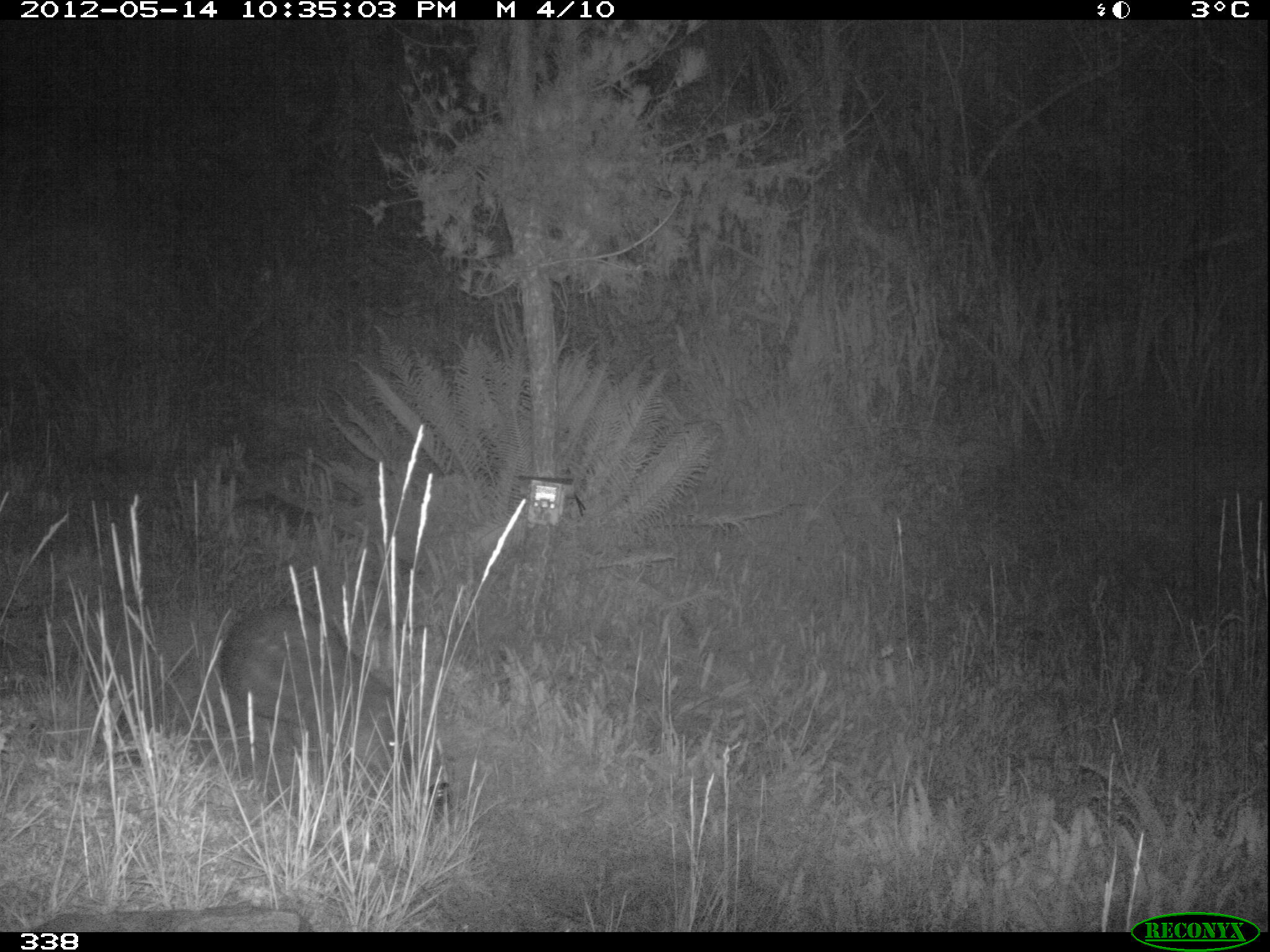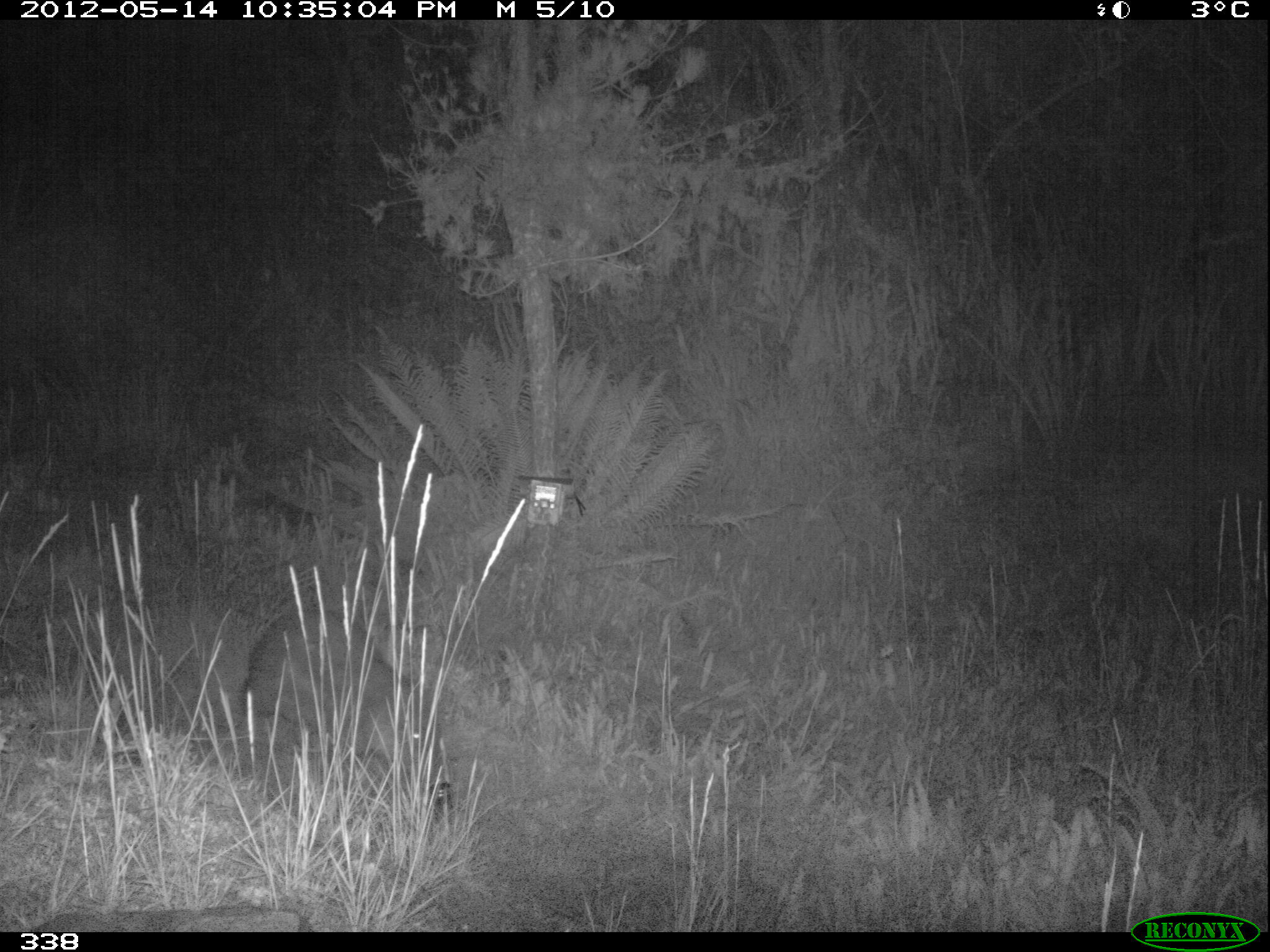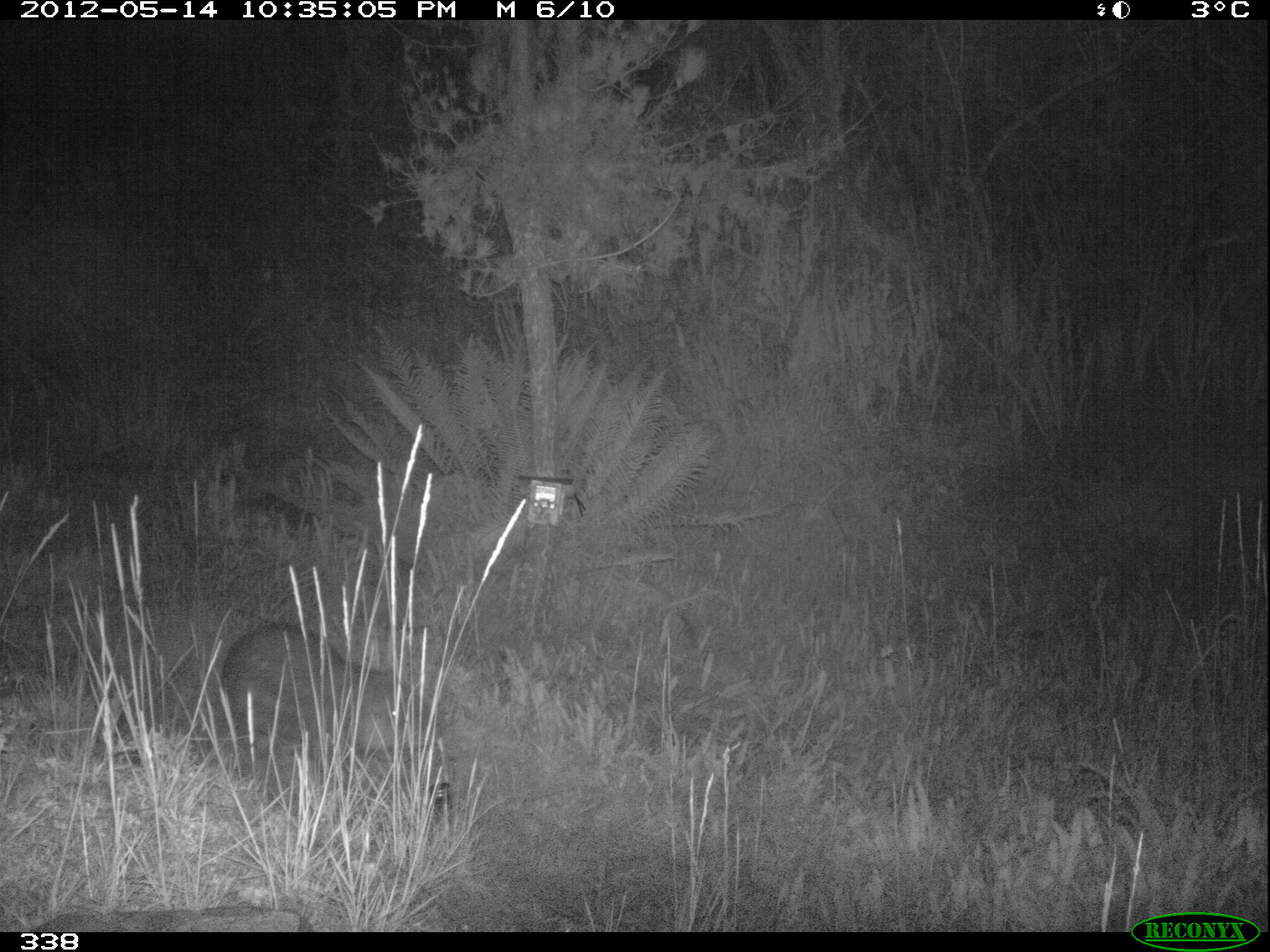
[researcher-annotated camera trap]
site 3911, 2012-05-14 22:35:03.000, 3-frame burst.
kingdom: Animalia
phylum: Chordata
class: Mammalia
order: Rodentia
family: Cuniculidae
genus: Cuniculus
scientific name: Cuniculus taczanowskii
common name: mountain paca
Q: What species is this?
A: Cuniculus taczanowskii (mountain paca).